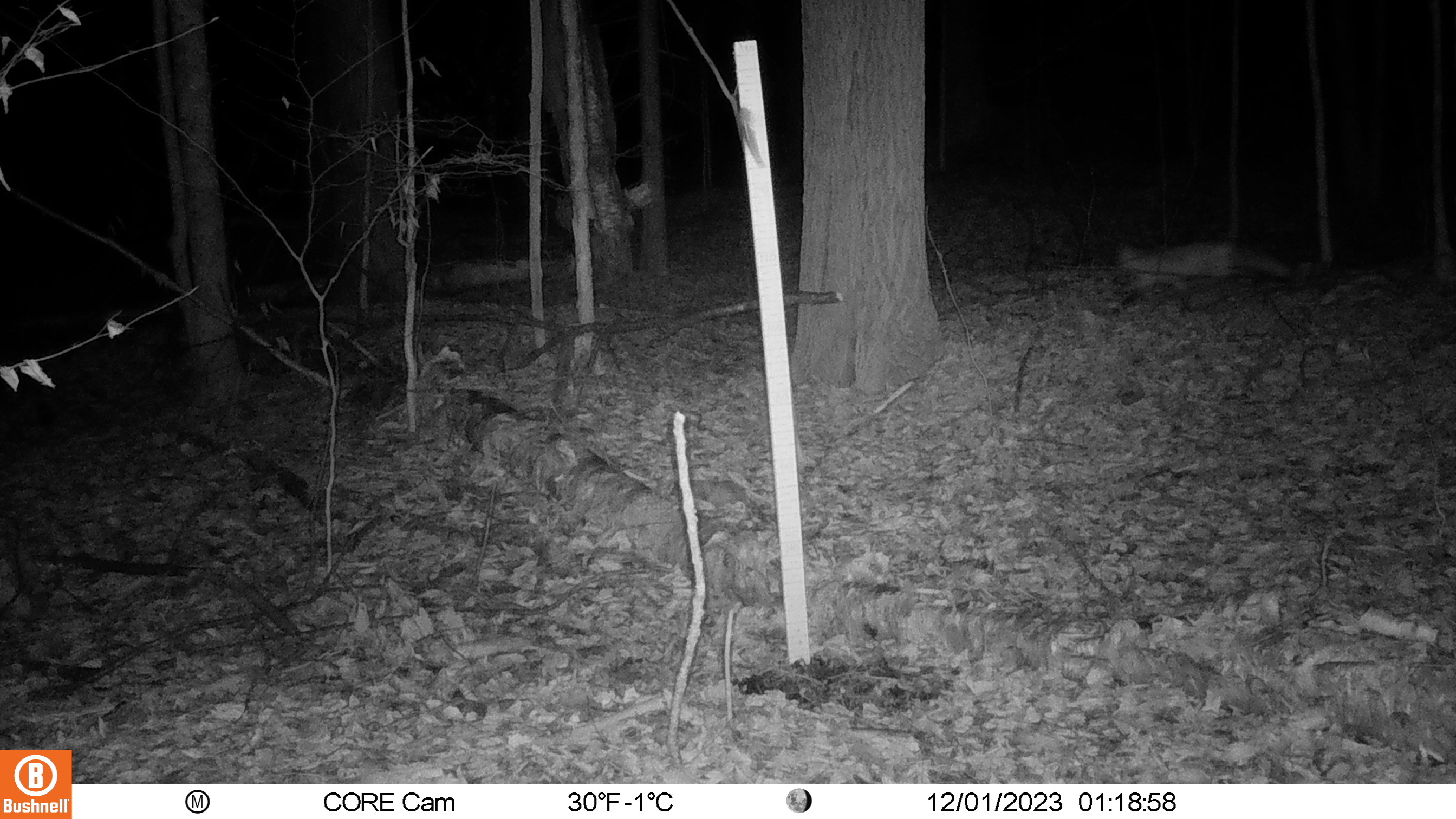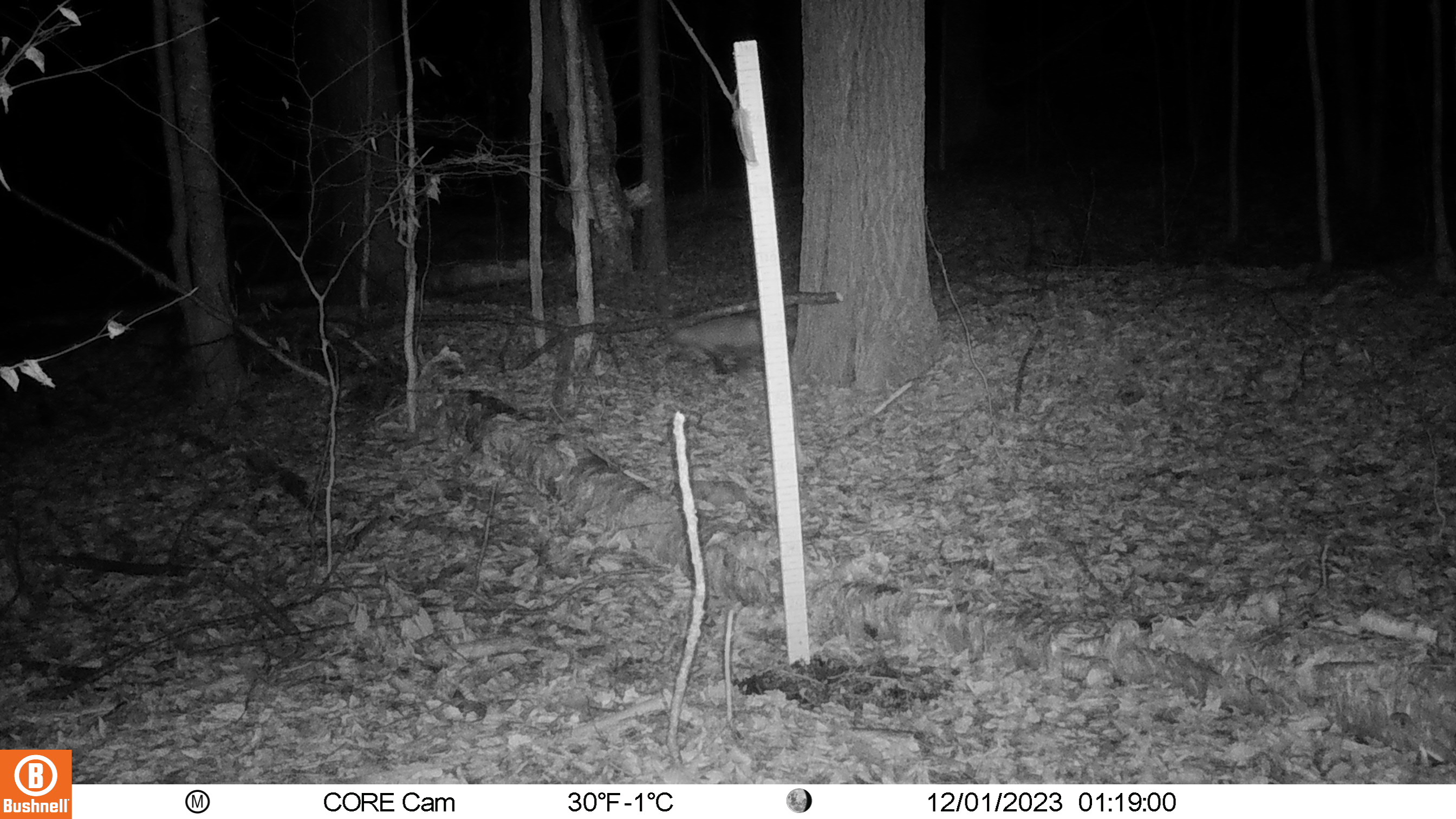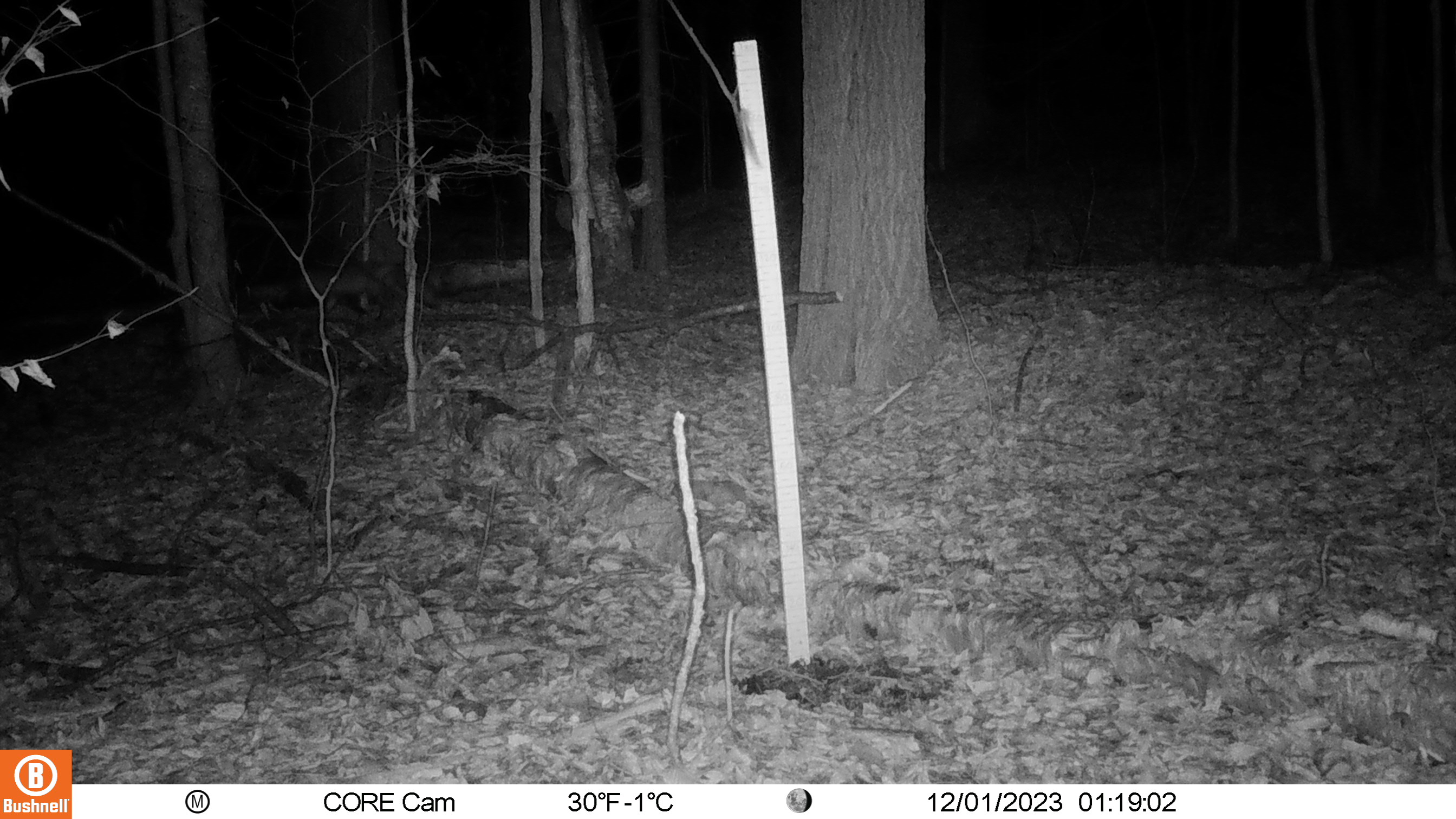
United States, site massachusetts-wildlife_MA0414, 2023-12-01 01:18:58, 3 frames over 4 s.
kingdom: Animalia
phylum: Chordata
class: Mammalia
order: Carnivora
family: Canidae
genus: Vulpes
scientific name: Vulpes vulpes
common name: red fox